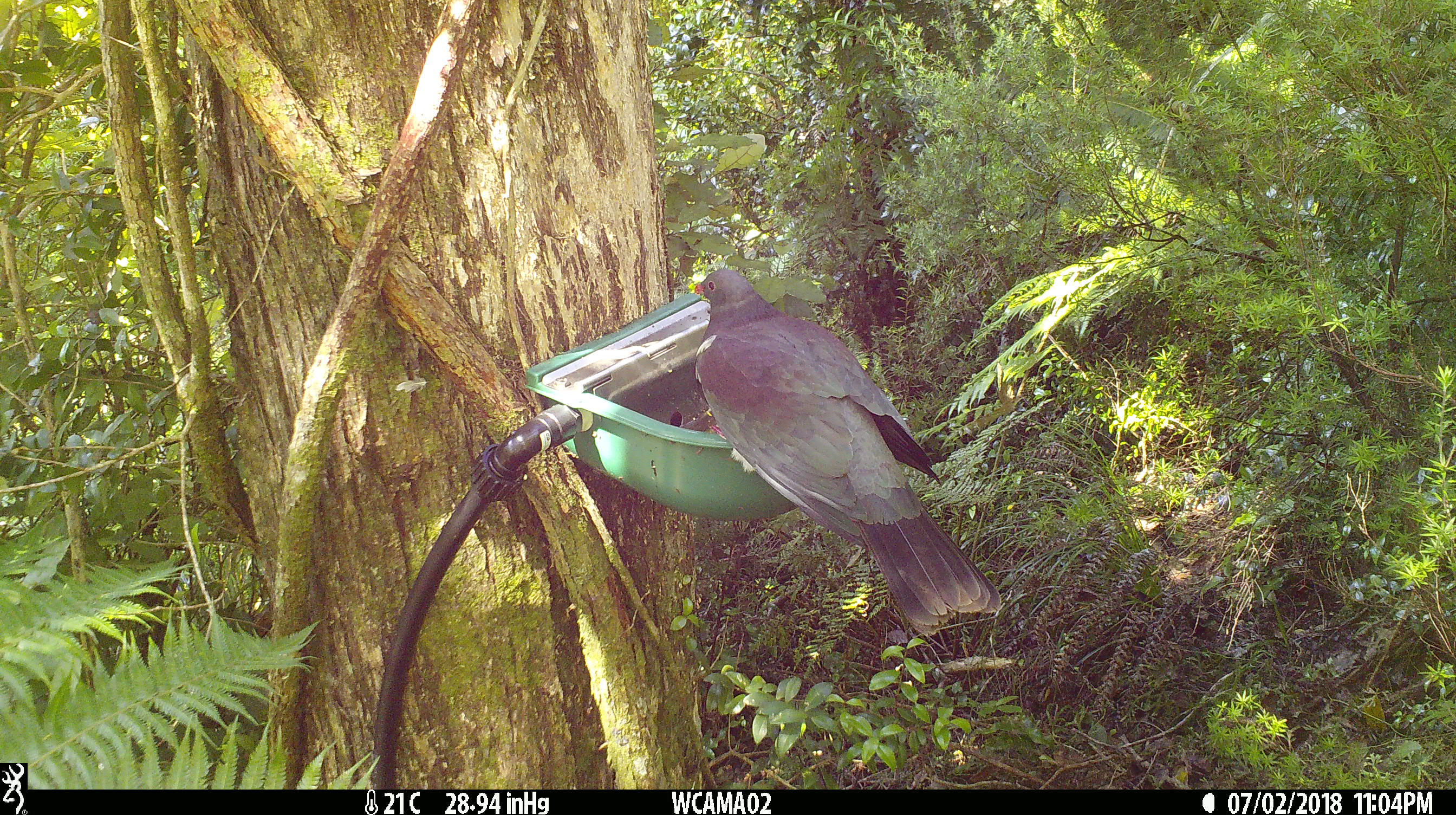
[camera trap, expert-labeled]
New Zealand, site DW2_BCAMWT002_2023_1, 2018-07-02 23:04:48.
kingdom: Animalia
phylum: Chordata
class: Aves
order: Columbiformes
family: Columbidae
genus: Hemiphaga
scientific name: Hemiphaga novaeseelandiae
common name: new zealand pigeon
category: kereru